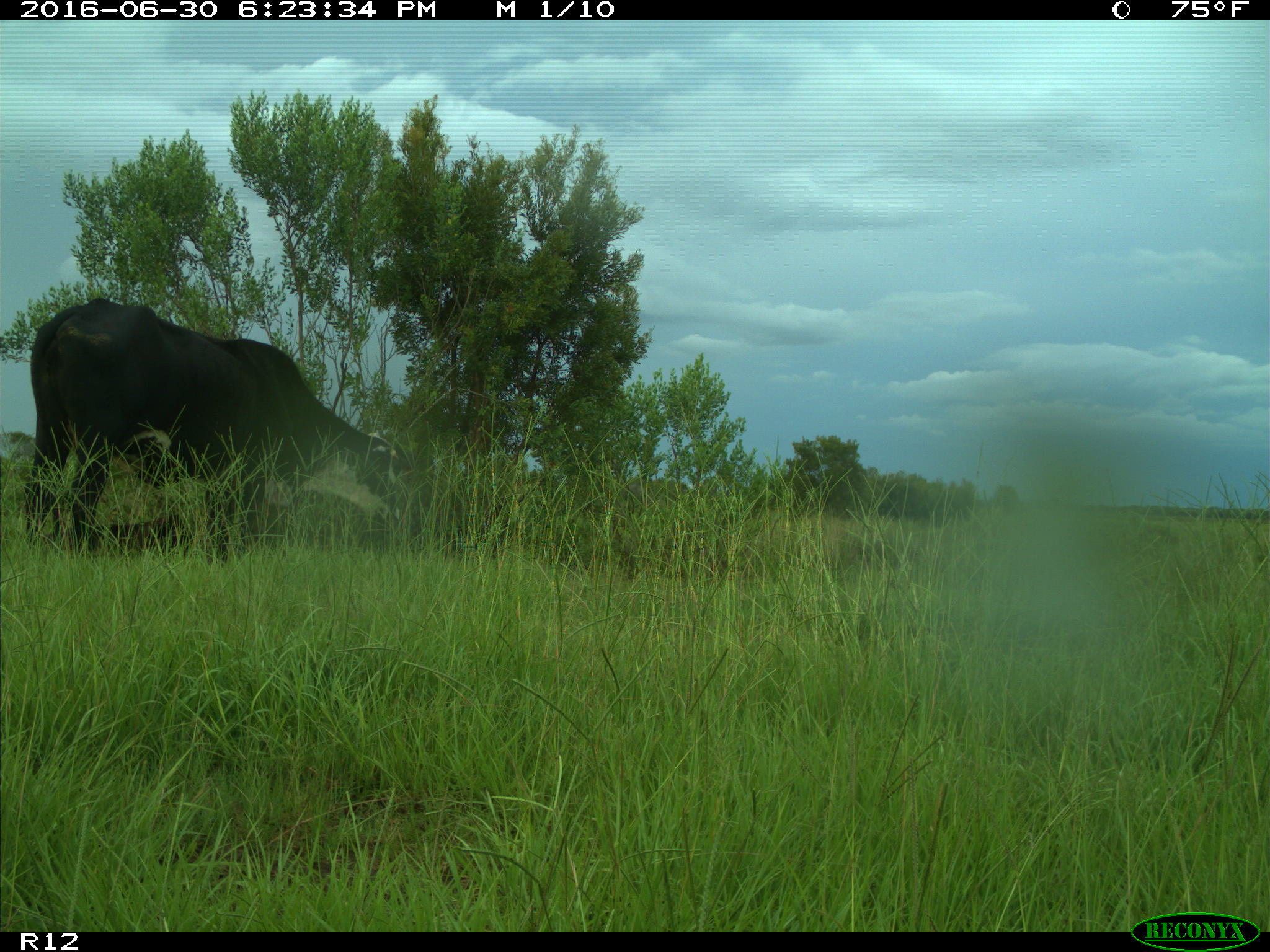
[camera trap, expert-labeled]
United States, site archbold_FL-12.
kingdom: Animalia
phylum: Chordata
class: Mammalia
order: Artiodactyla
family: Bovidae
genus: Bos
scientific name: Bos taurus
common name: domestic cow